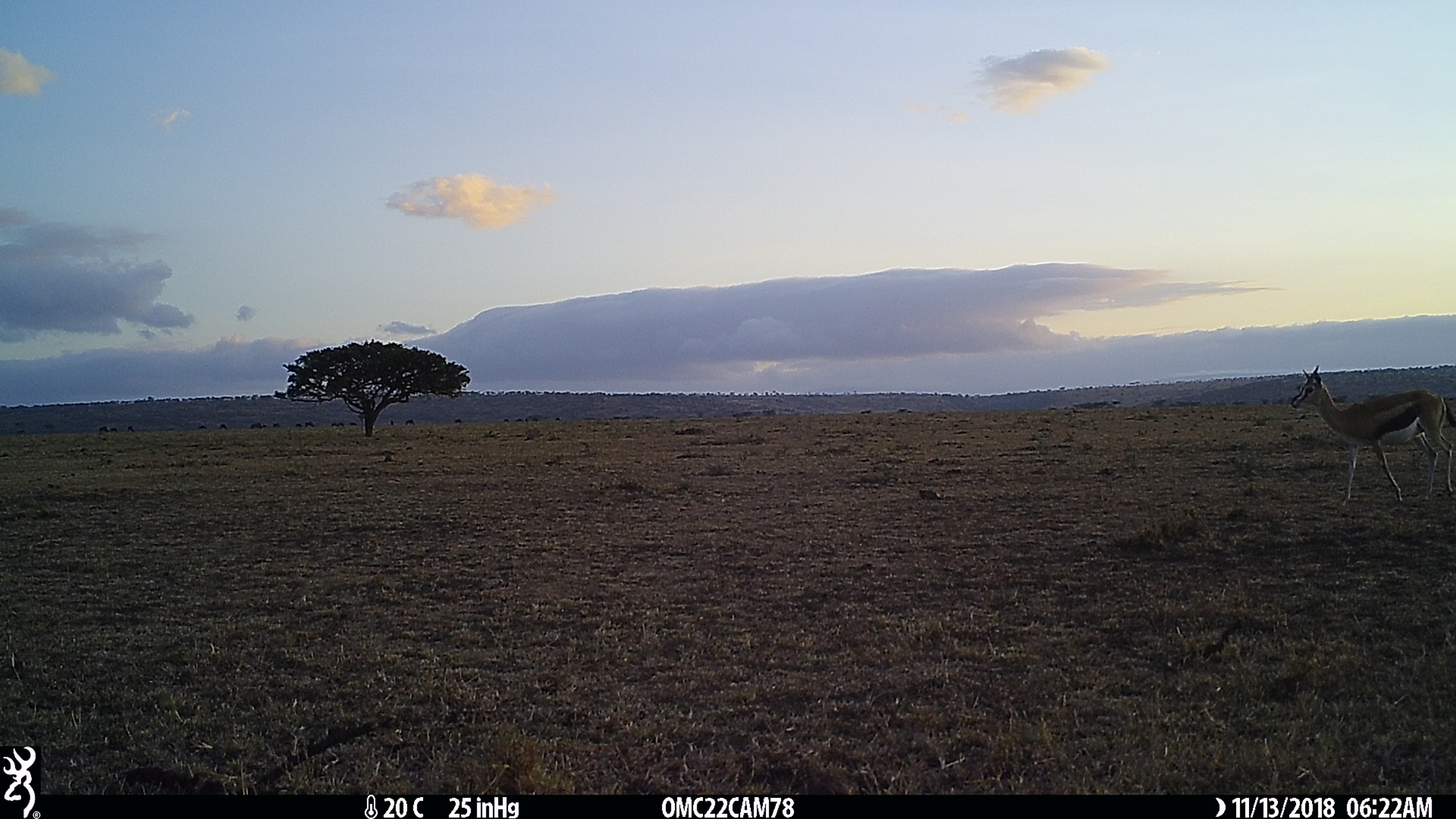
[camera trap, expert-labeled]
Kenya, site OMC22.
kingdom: Animalia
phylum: Chordata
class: Mammalia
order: Artiodactyla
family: Bovidae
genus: Eudorcas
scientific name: Eudorcas thomsonii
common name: thomon's gazelle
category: gazelle thomsons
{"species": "gazelle thomsons (thomon's gazelle) (Eudorcas thomsonii)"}